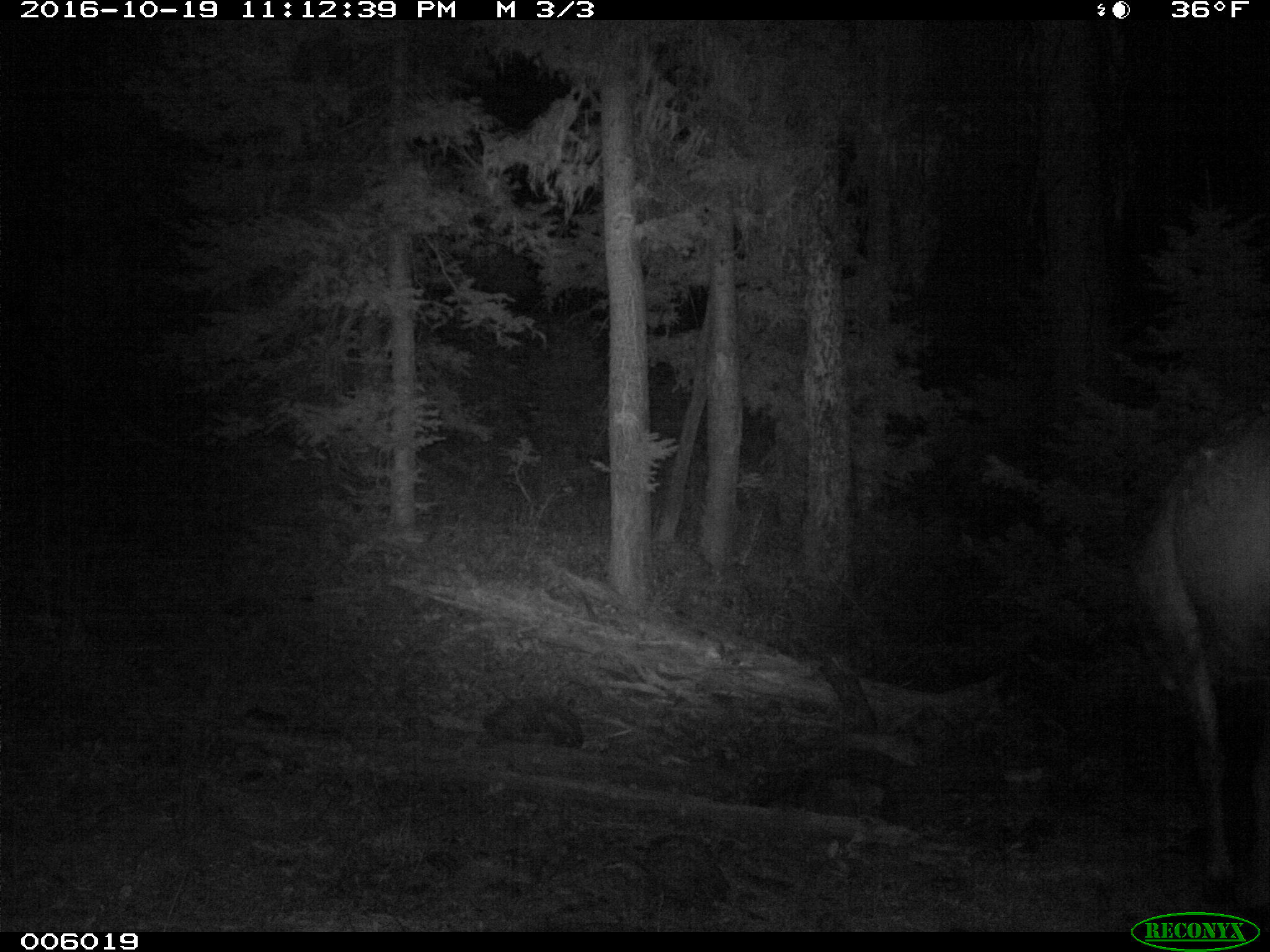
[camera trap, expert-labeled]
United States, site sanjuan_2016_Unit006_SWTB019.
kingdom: Animalia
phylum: Chordata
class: Mammalia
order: Artiodactyla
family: Cervidae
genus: Cervus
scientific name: Cervus elaphus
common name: red deer